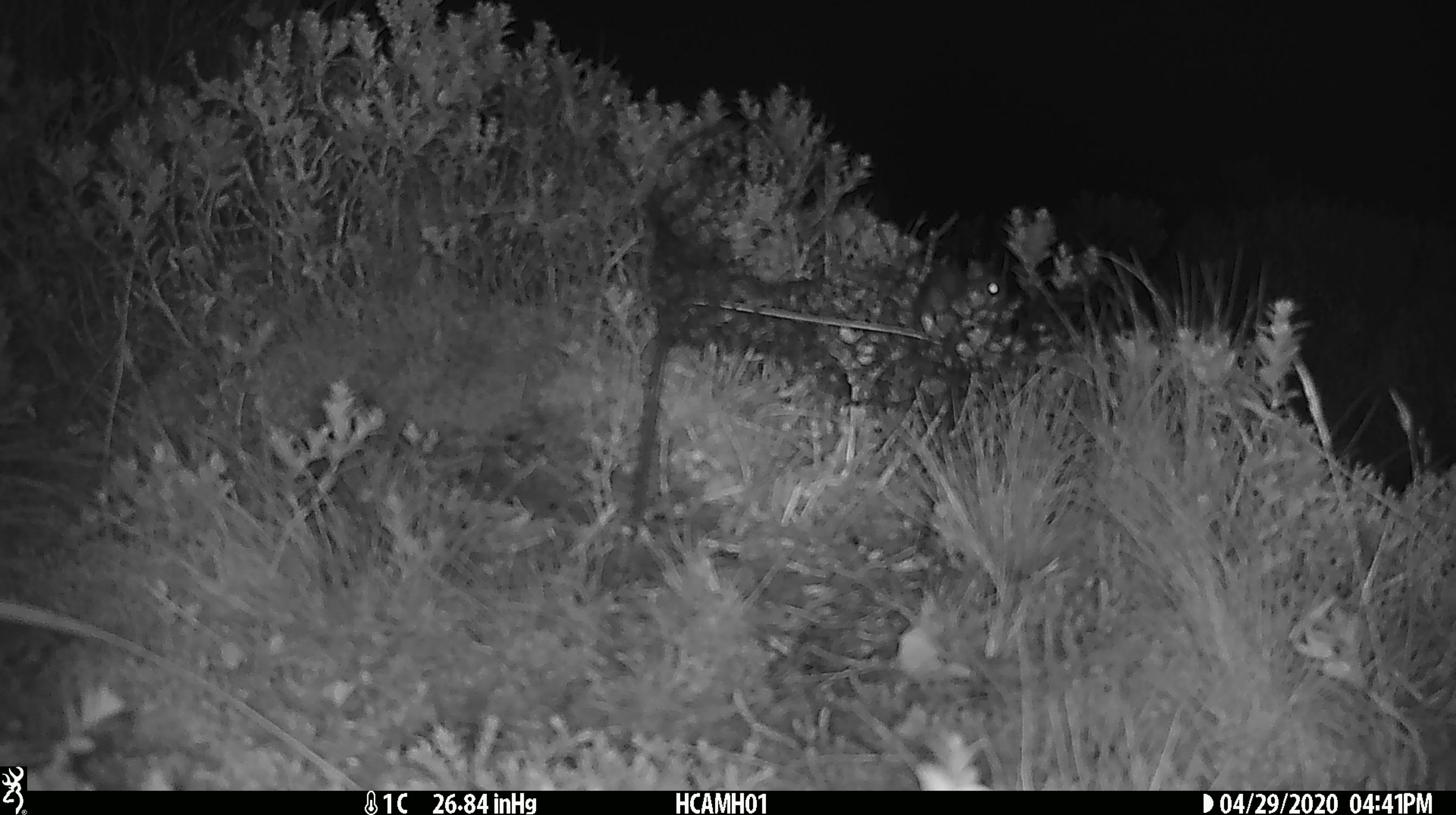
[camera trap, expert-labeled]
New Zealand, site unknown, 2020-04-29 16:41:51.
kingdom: Animalia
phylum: Chordata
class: Mammalia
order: Rodentia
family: Muridae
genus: Mus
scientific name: Mus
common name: mouse